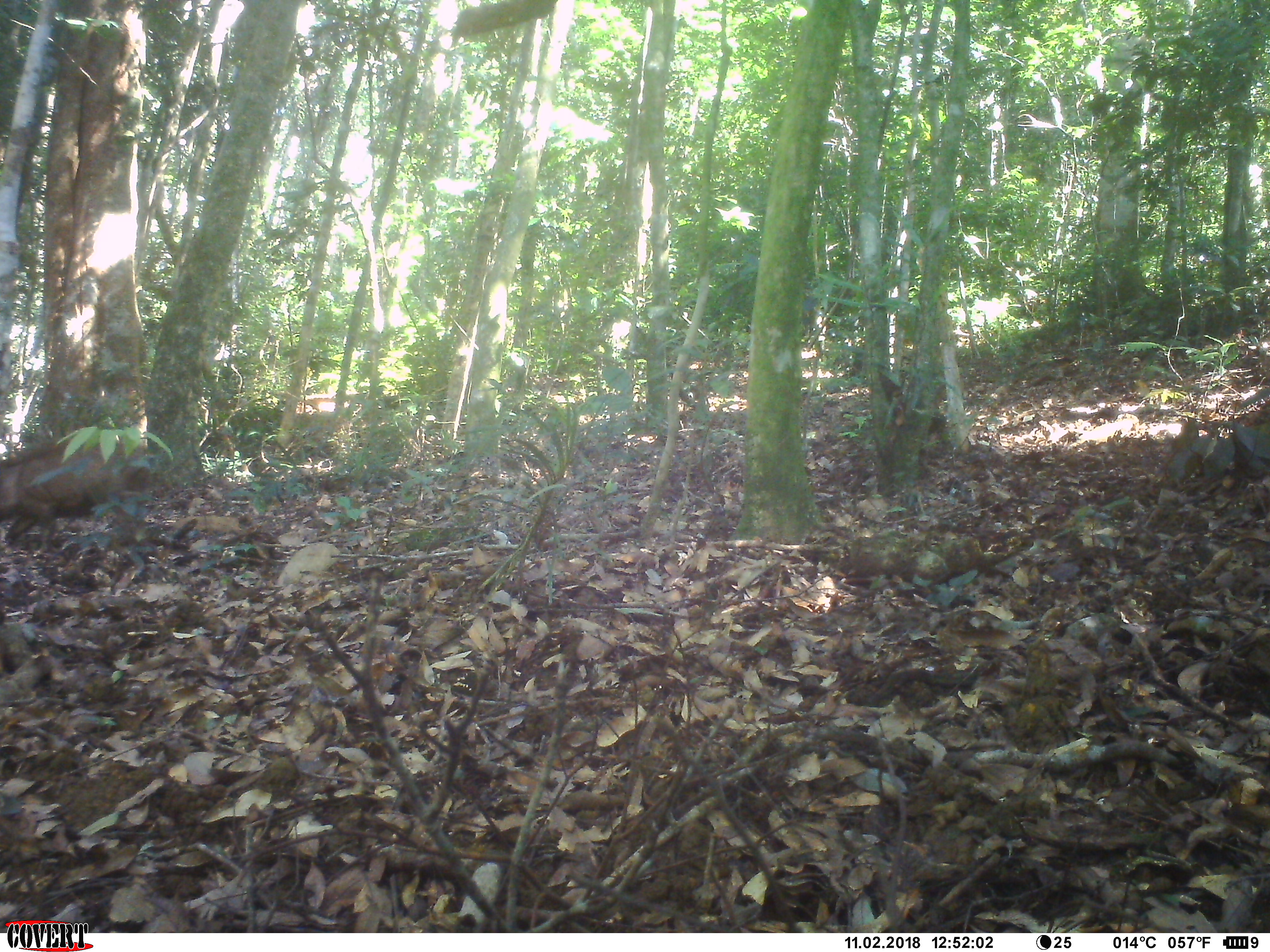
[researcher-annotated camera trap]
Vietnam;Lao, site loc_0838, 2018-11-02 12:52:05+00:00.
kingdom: Animalia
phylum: Chordata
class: Mammalia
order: Artiodactyla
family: Suidae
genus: Sus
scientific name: Sus scrofa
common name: eurasian wild pig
Eurasian wild pig (Sus scrofa). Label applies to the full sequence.